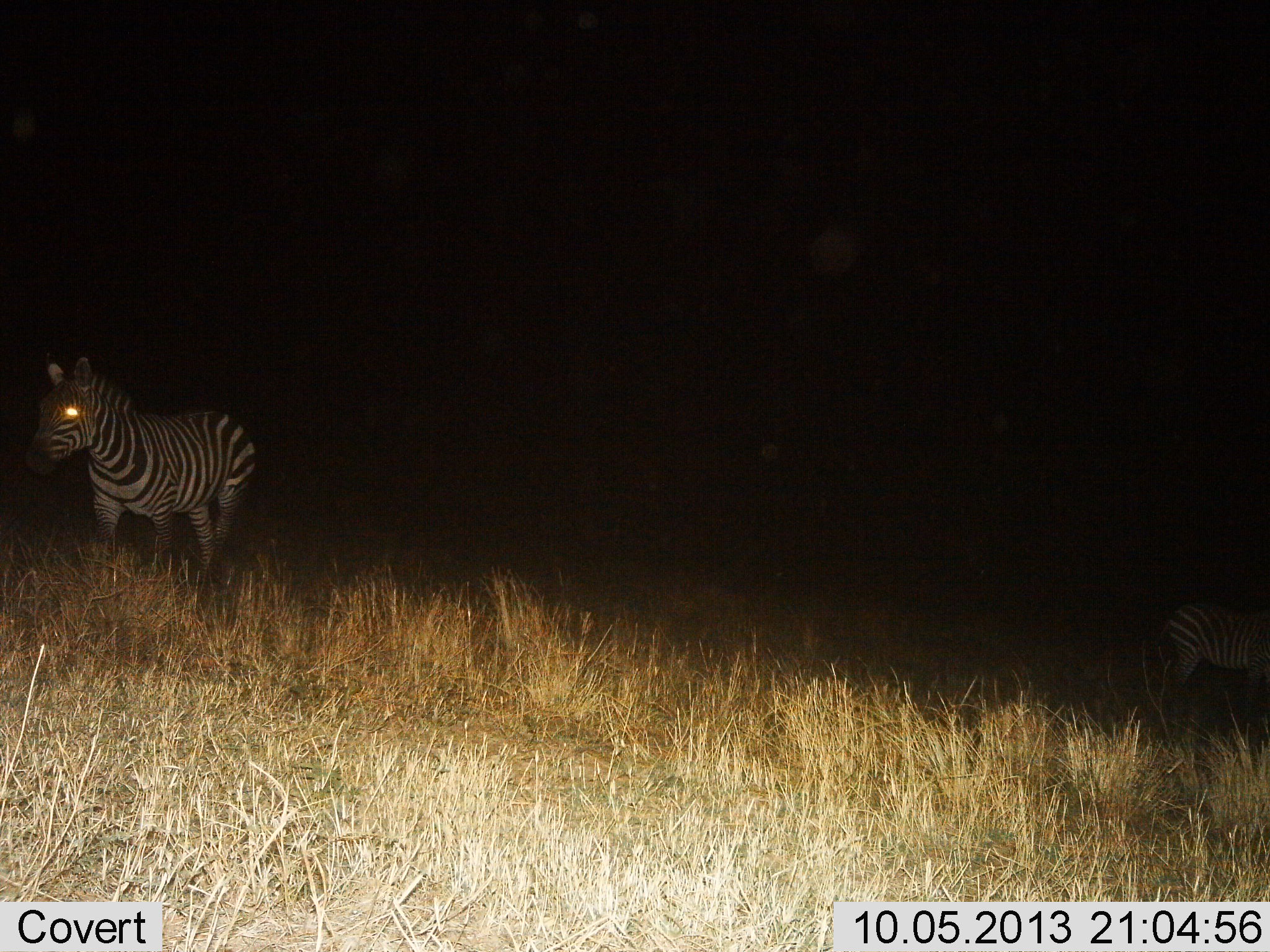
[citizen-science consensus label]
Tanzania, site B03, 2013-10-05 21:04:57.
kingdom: Animalia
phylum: Chordata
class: Mammalia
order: Perissodactyla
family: Equidae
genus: Equus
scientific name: Equus quagga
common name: plains zebra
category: zebra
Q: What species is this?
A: Zebra (plains zebra) (Equus quagga).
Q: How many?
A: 2.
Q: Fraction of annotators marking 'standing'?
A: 95%.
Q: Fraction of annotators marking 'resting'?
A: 0%.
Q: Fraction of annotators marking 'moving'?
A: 11%.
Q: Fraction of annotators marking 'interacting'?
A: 3%.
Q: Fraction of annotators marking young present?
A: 5%.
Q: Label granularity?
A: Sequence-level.